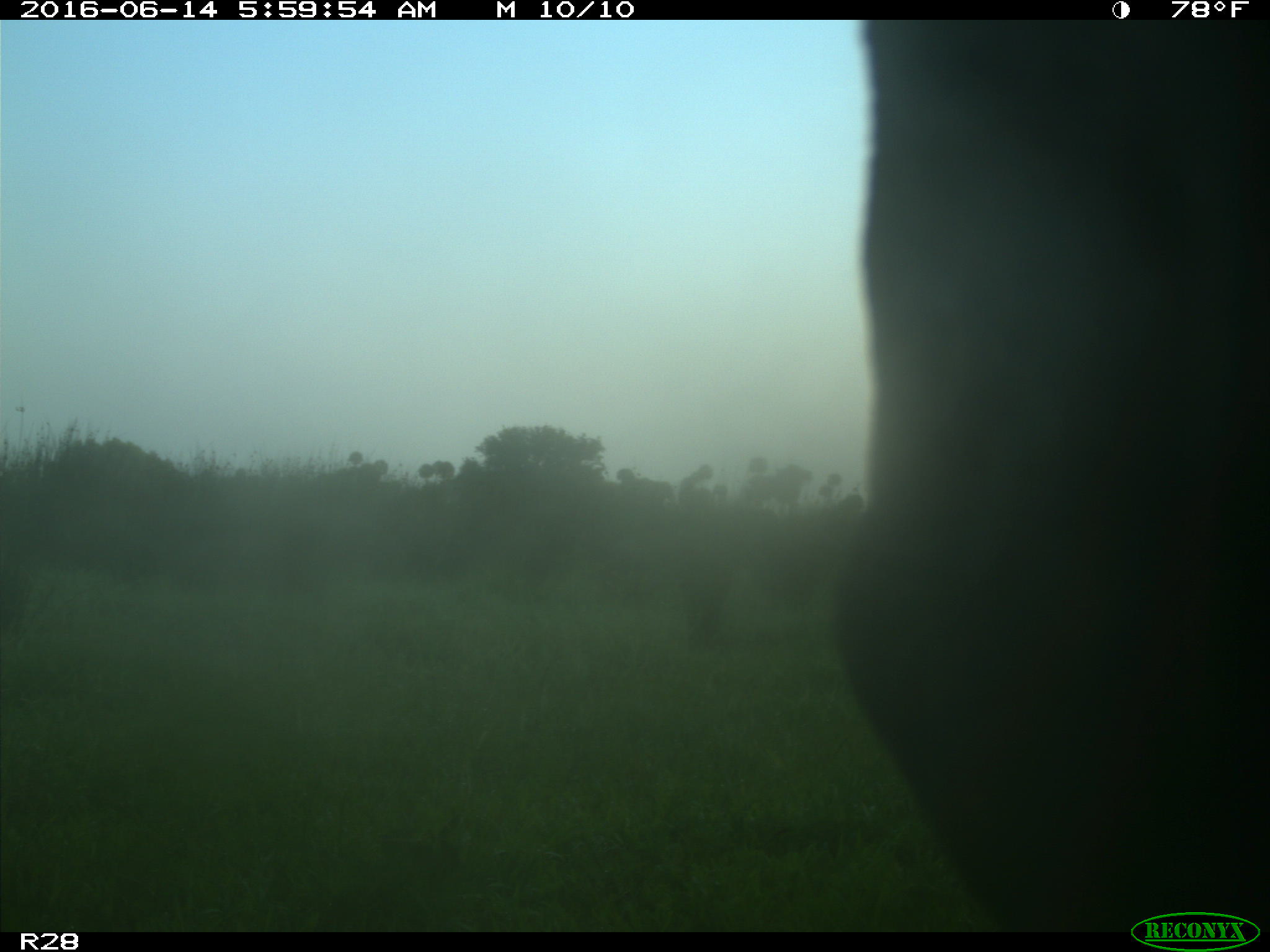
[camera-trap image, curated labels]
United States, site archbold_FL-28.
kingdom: Animalia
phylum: Chordata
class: Mammalia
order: Artiodactyla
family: Bovidae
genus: Bos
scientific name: Bos taurus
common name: domestic cow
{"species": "Bos taurus (domestic cow)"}